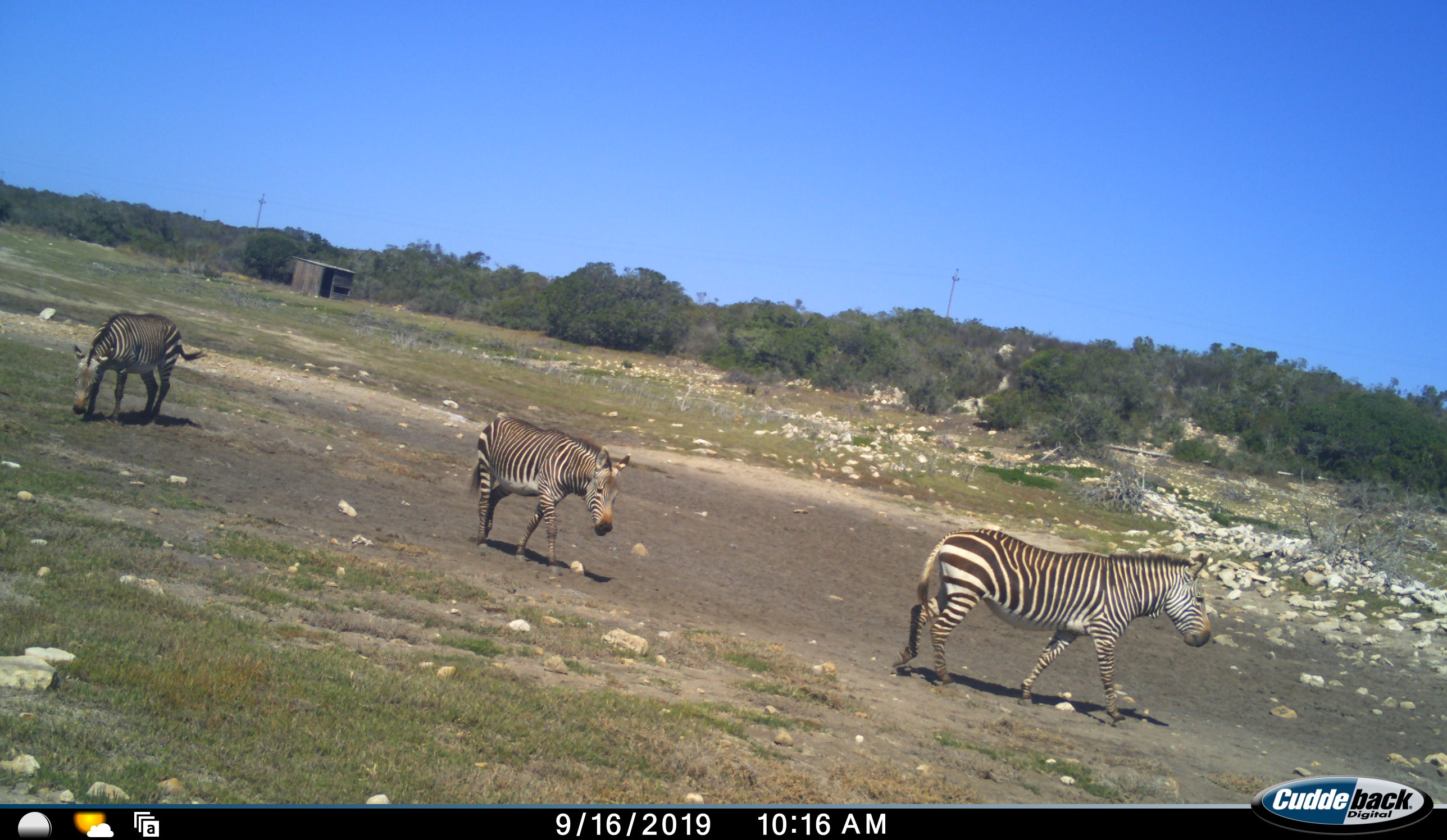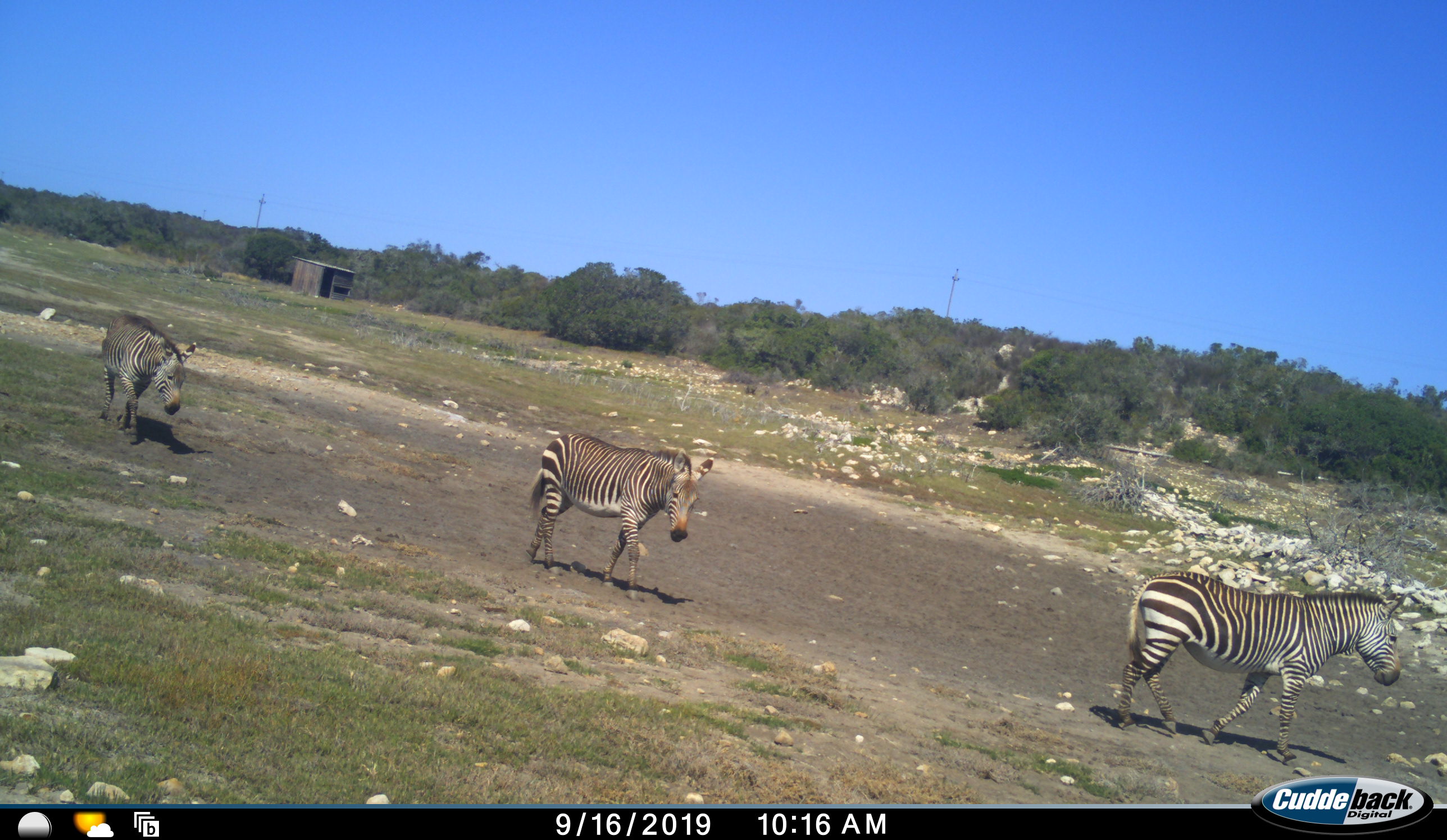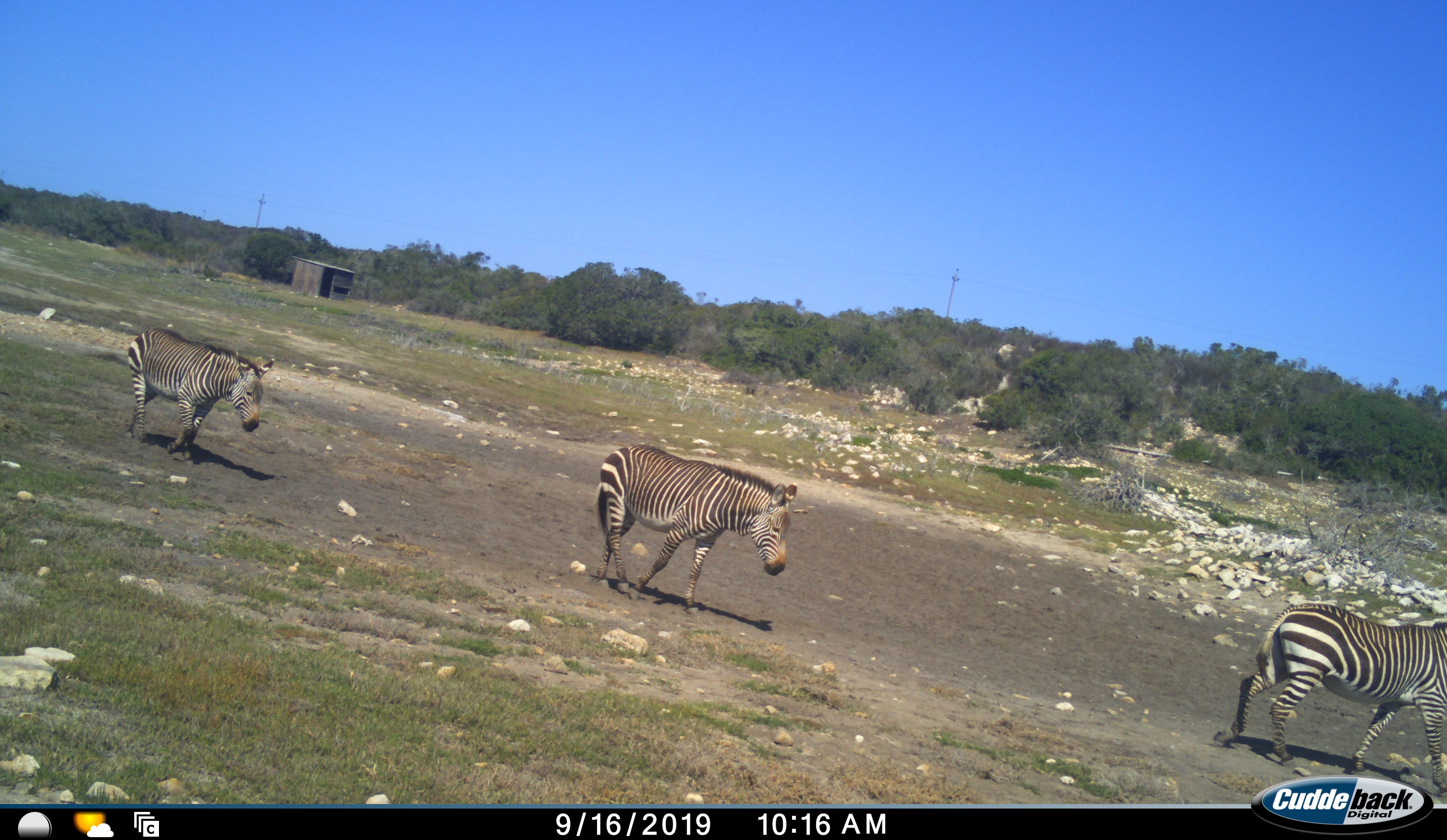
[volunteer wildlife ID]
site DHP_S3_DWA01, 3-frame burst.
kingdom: Animalia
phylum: Chordata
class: Mammalia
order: Perissodactyla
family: Equidae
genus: Equus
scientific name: Equus zebra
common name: mountain zebra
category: zebramountain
Zebramountain (mountain zebra) (Equus zebra), count 3. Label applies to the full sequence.